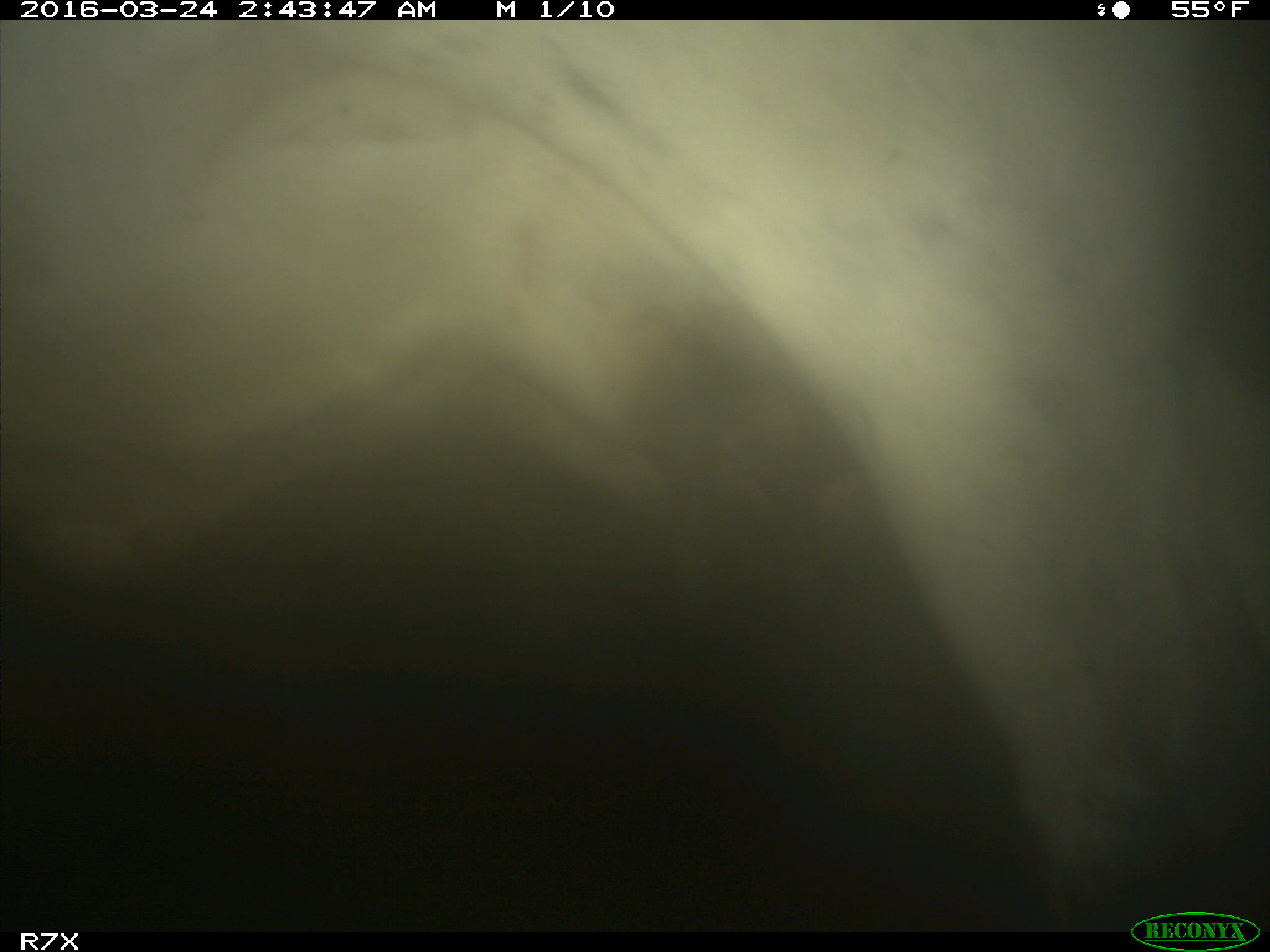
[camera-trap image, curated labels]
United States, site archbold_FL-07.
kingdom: Animalia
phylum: Chordata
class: Mammalia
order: Artiodactyla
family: Bovidae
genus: Bos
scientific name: Bos taurus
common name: domestic cow